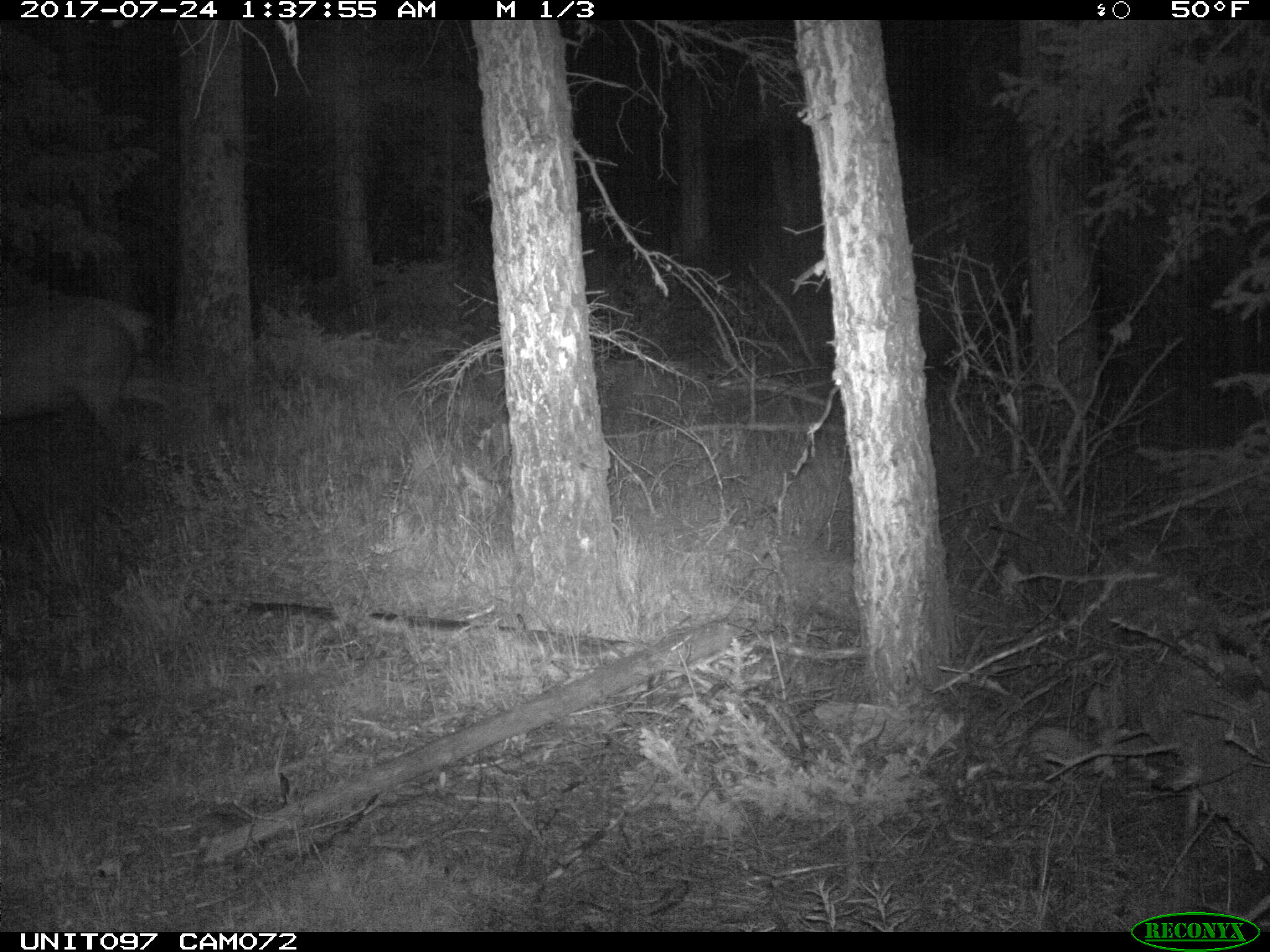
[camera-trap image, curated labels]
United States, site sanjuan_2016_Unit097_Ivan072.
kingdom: Animalia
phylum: Chordata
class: Mammalia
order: Artiodactyla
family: Cervidae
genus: Cervus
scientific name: Cervus elaphus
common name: red deer